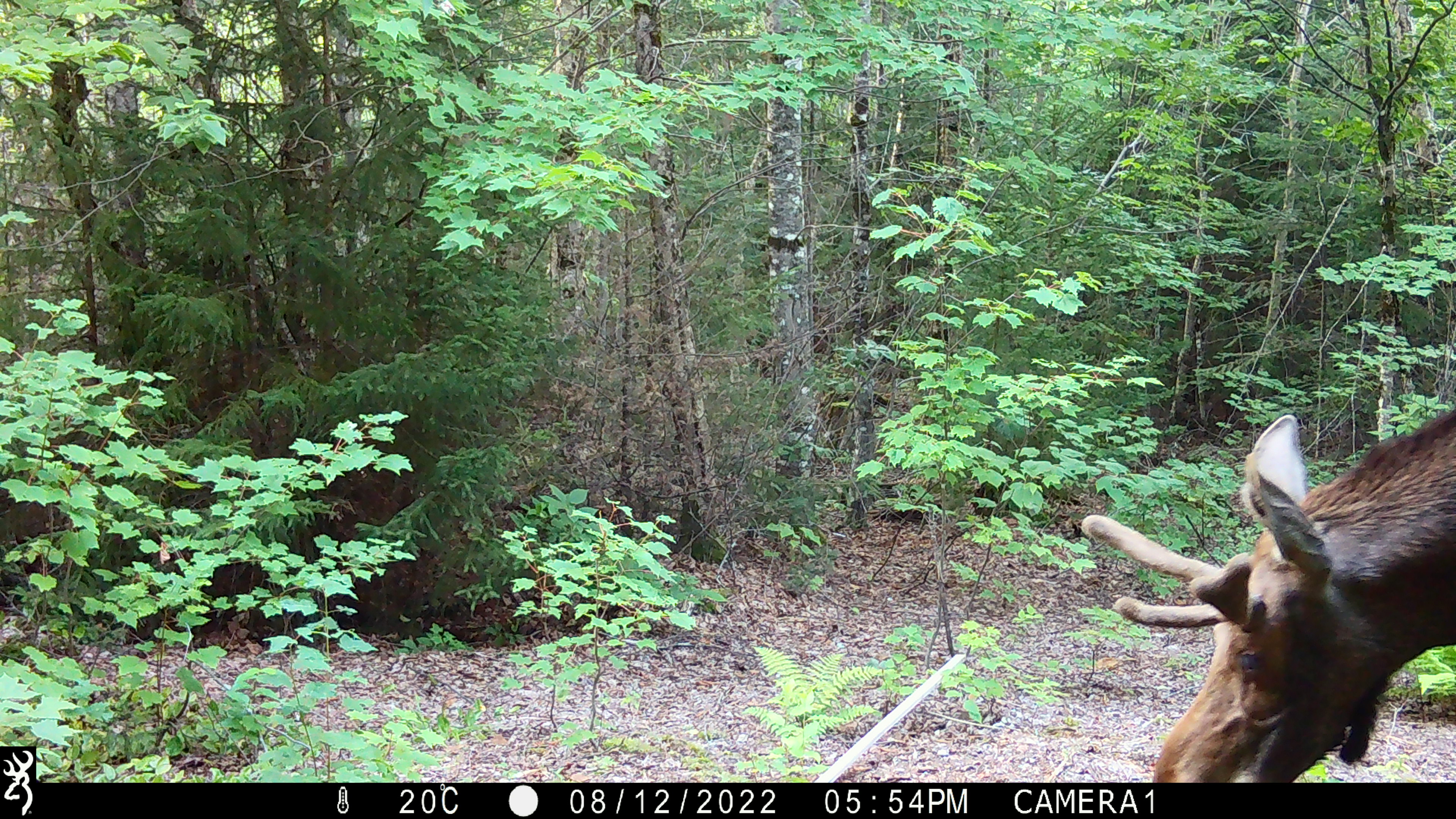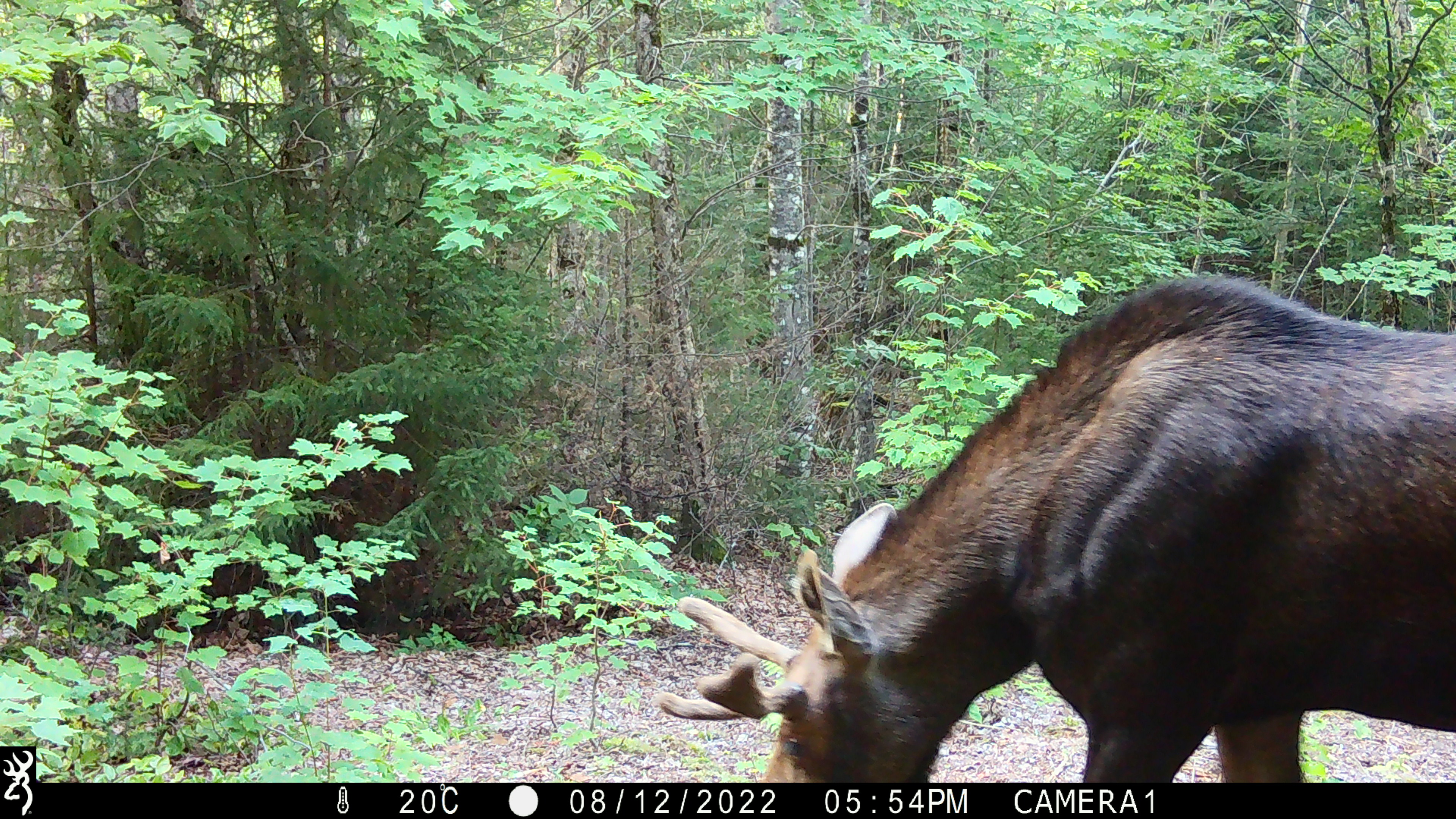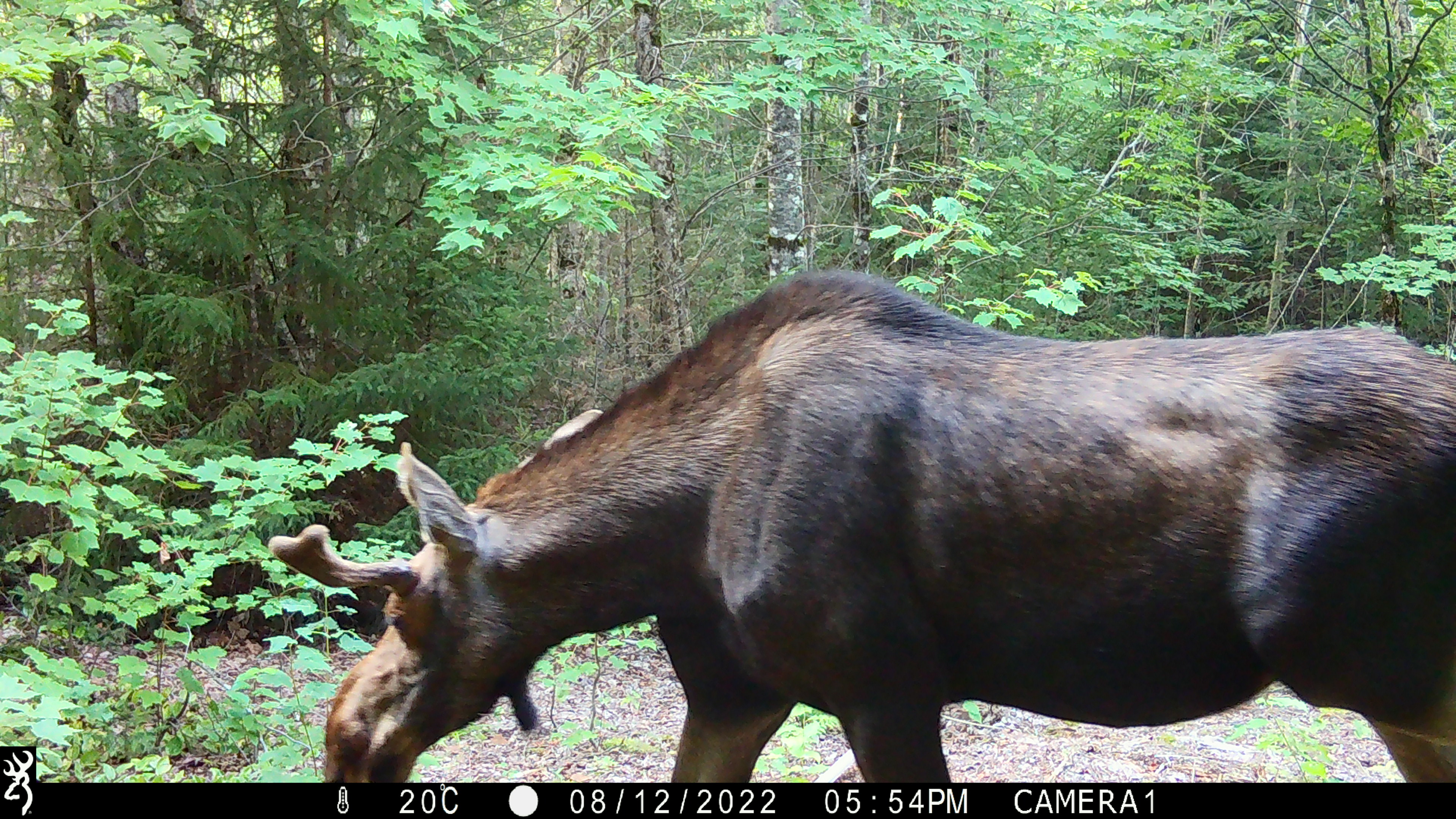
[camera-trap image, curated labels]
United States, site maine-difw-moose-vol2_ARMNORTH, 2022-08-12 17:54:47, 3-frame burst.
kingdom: Animalia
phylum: Chordata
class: Mammalia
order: Artiodactyla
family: Cervidae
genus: Alces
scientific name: Alces alces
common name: moose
Moose (Alces alces).